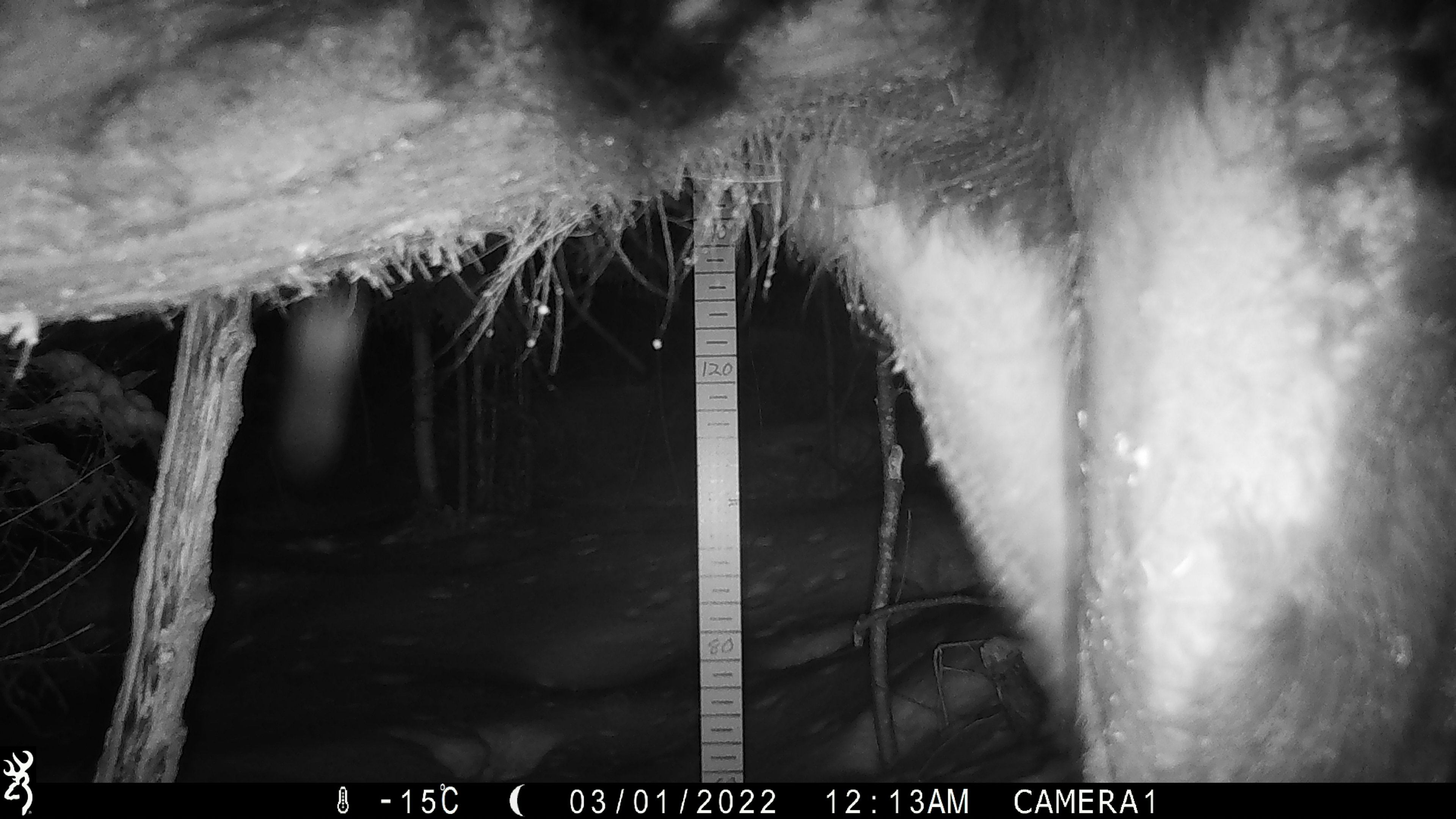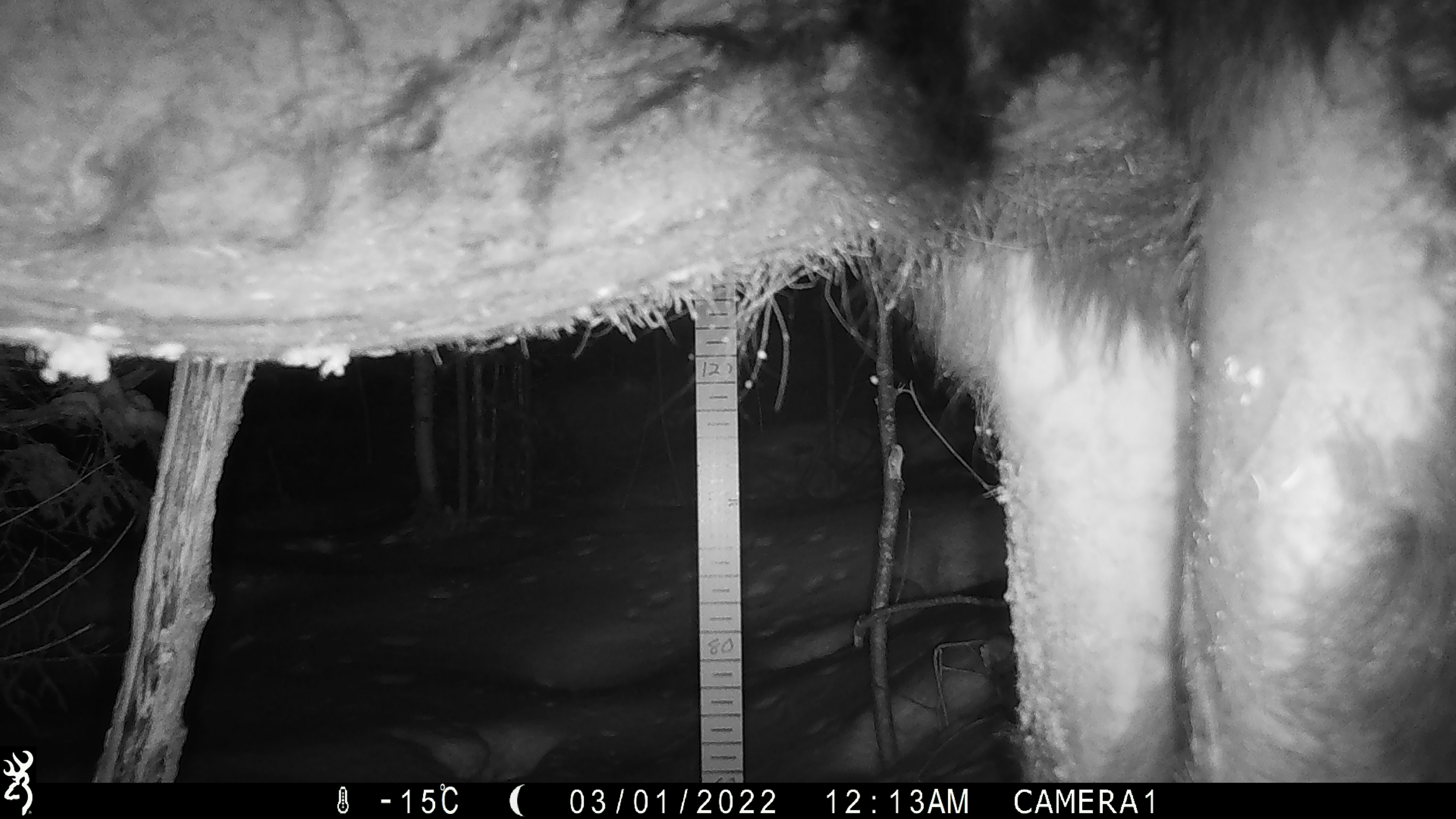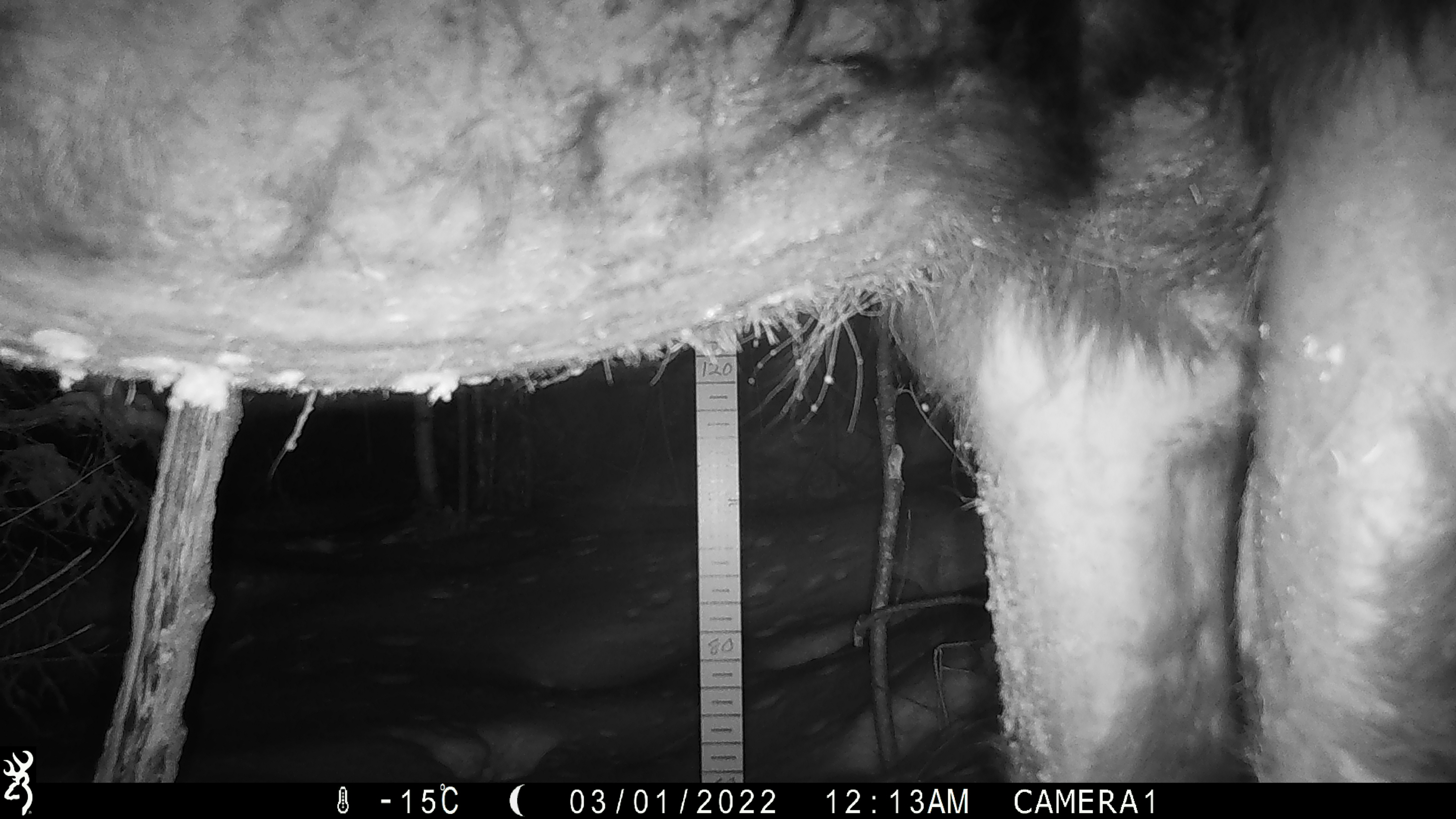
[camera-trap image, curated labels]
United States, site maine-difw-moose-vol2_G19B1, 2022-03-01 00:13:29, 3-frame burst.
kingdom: Animalia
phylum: Chordata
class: Mammalia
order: Artiodactyla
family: Cervidae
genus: Alces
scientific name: Alces alces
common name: moose